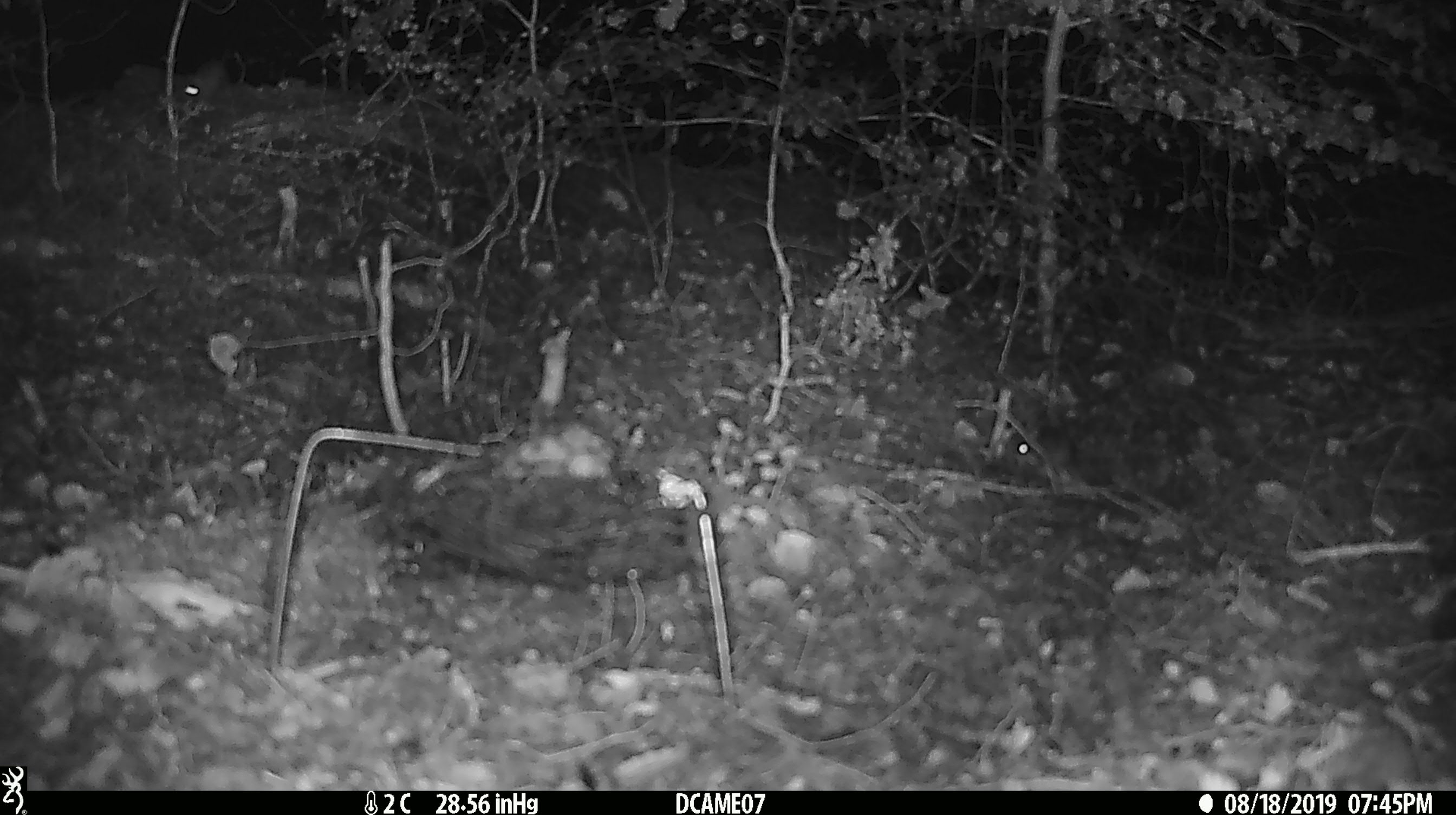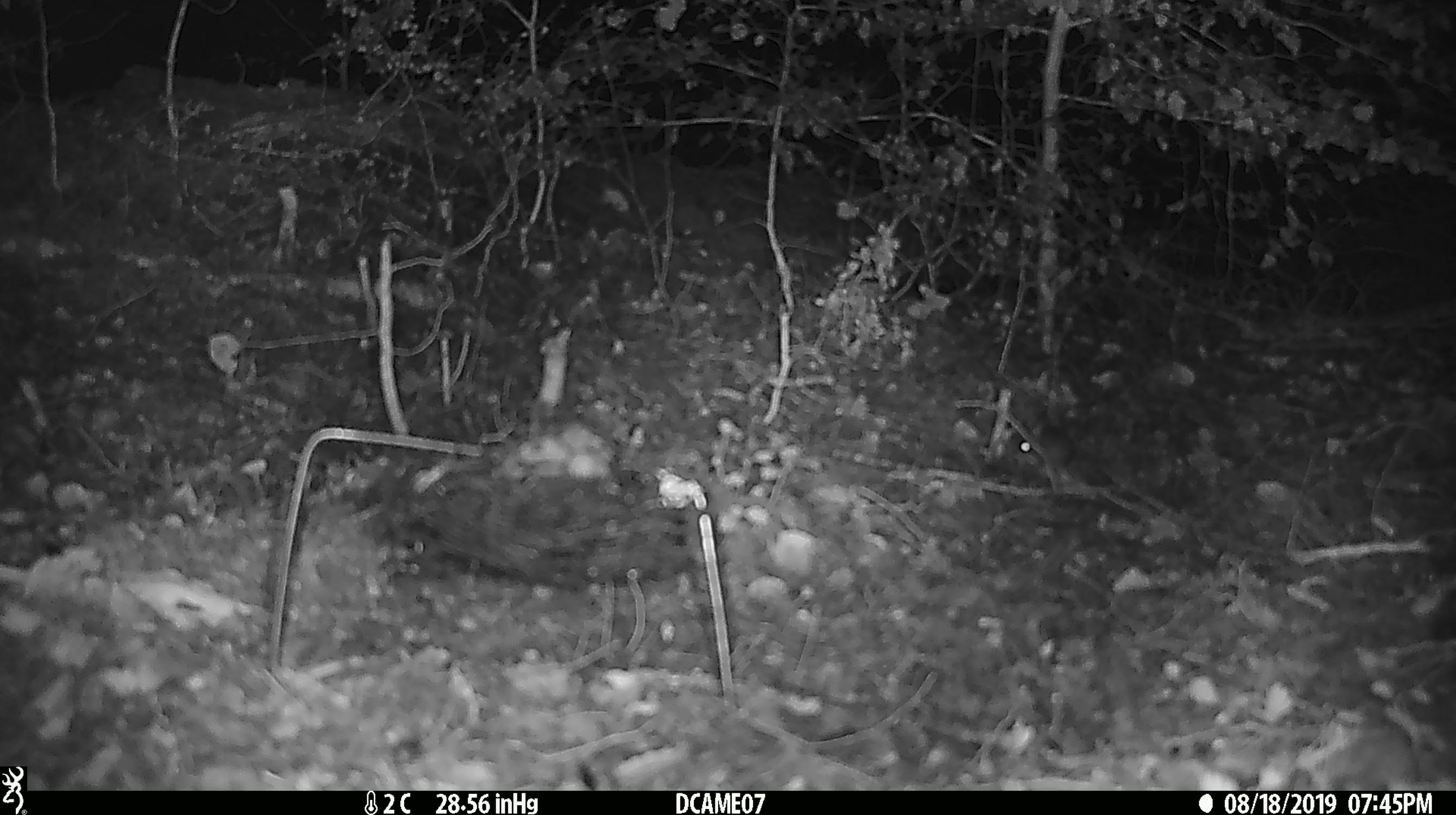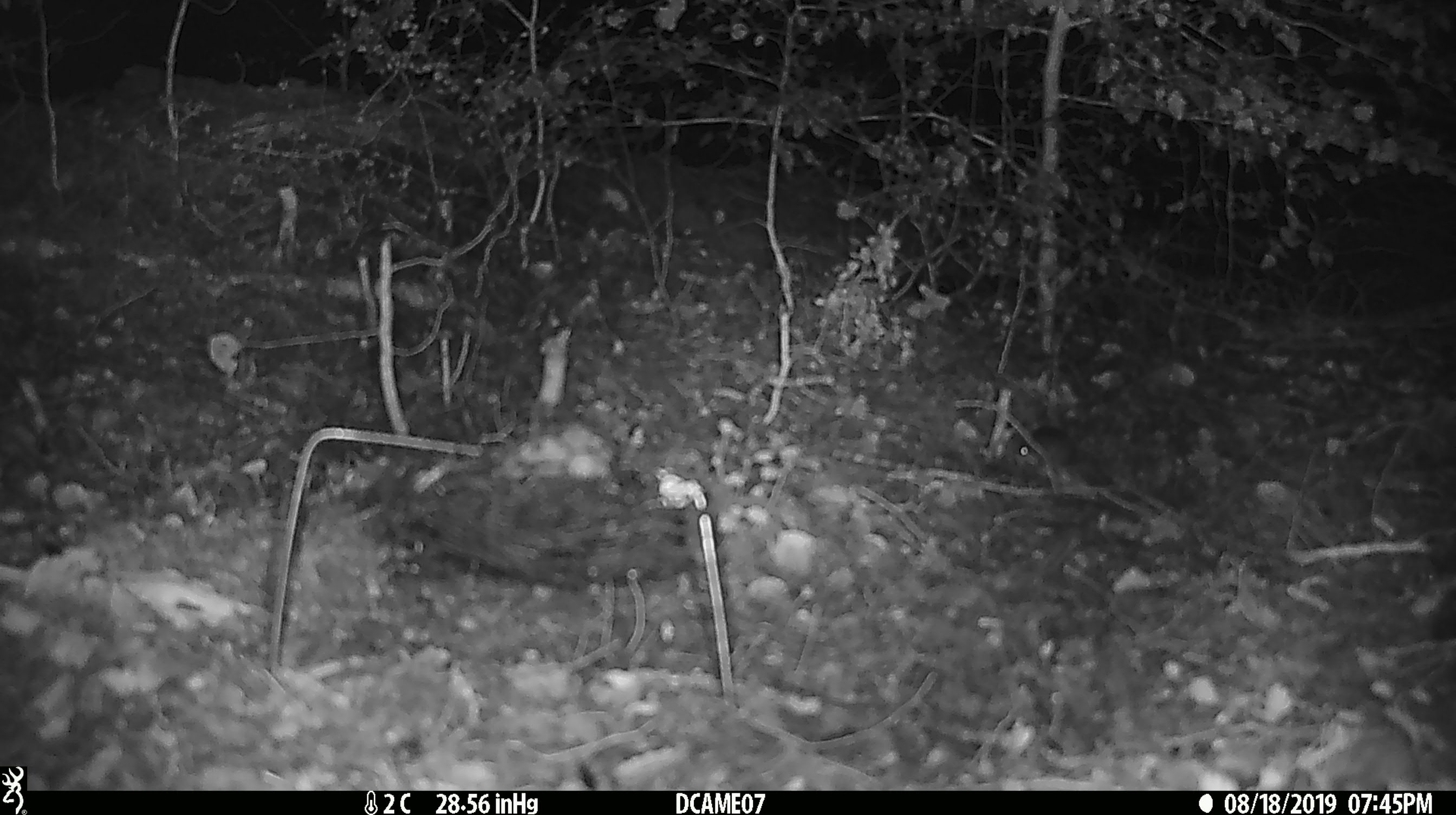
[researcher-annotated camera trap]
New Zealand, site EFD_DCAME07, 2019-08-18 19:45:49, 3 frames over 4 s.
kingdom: Animalia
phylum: Chordata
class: Mammalia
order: Rodentia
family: Muridae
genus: Mus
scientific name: Mus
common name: mouse